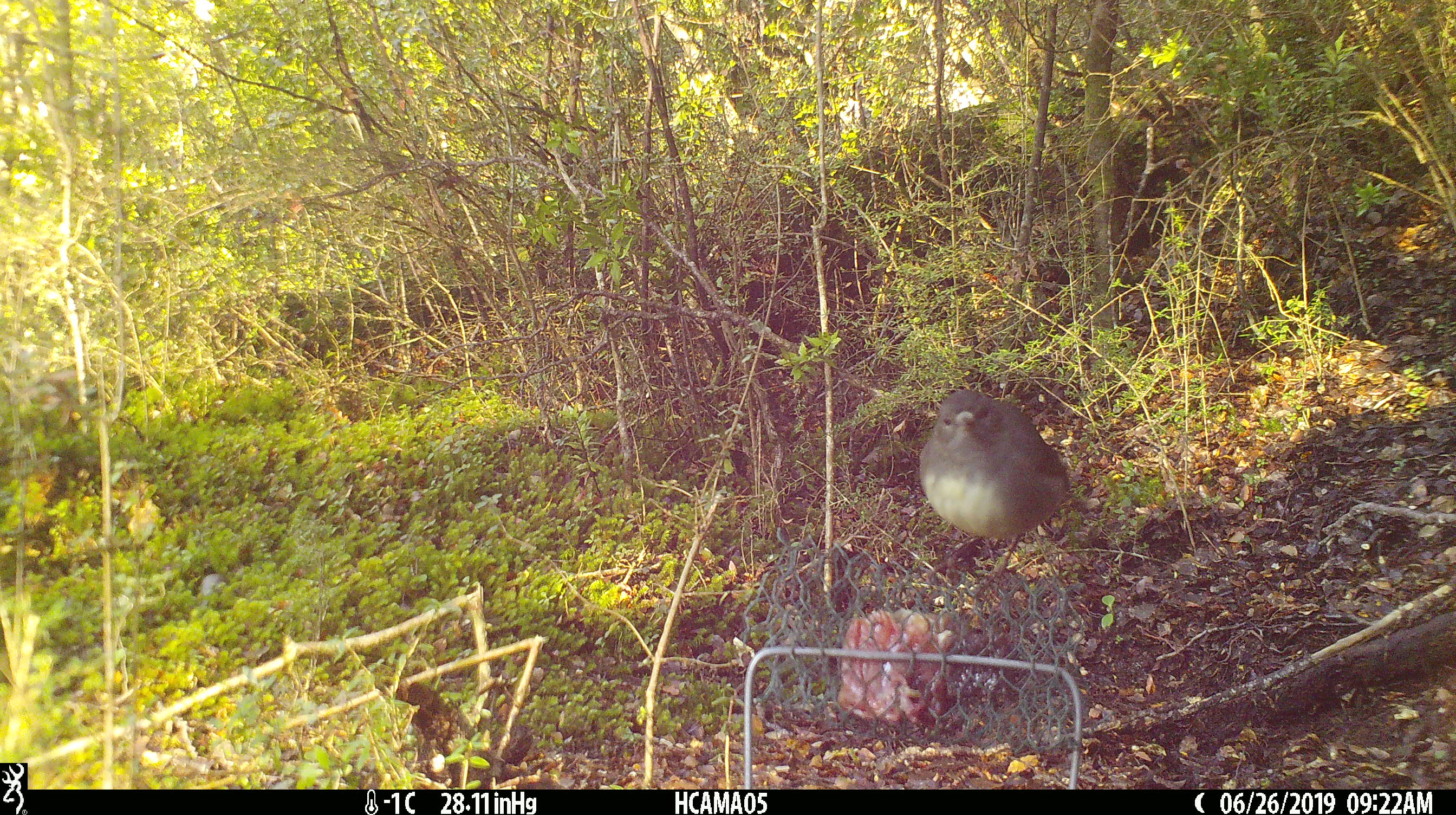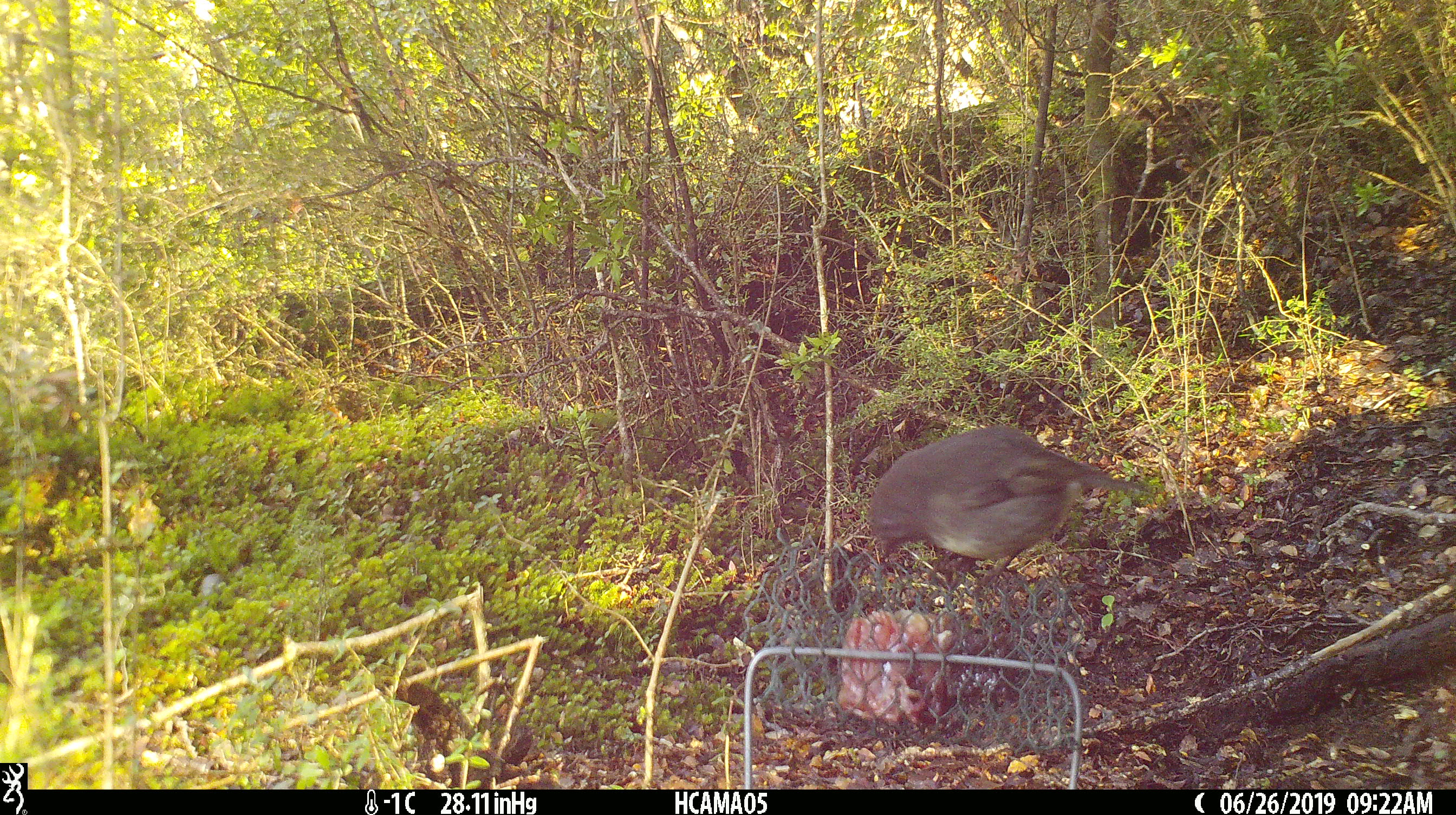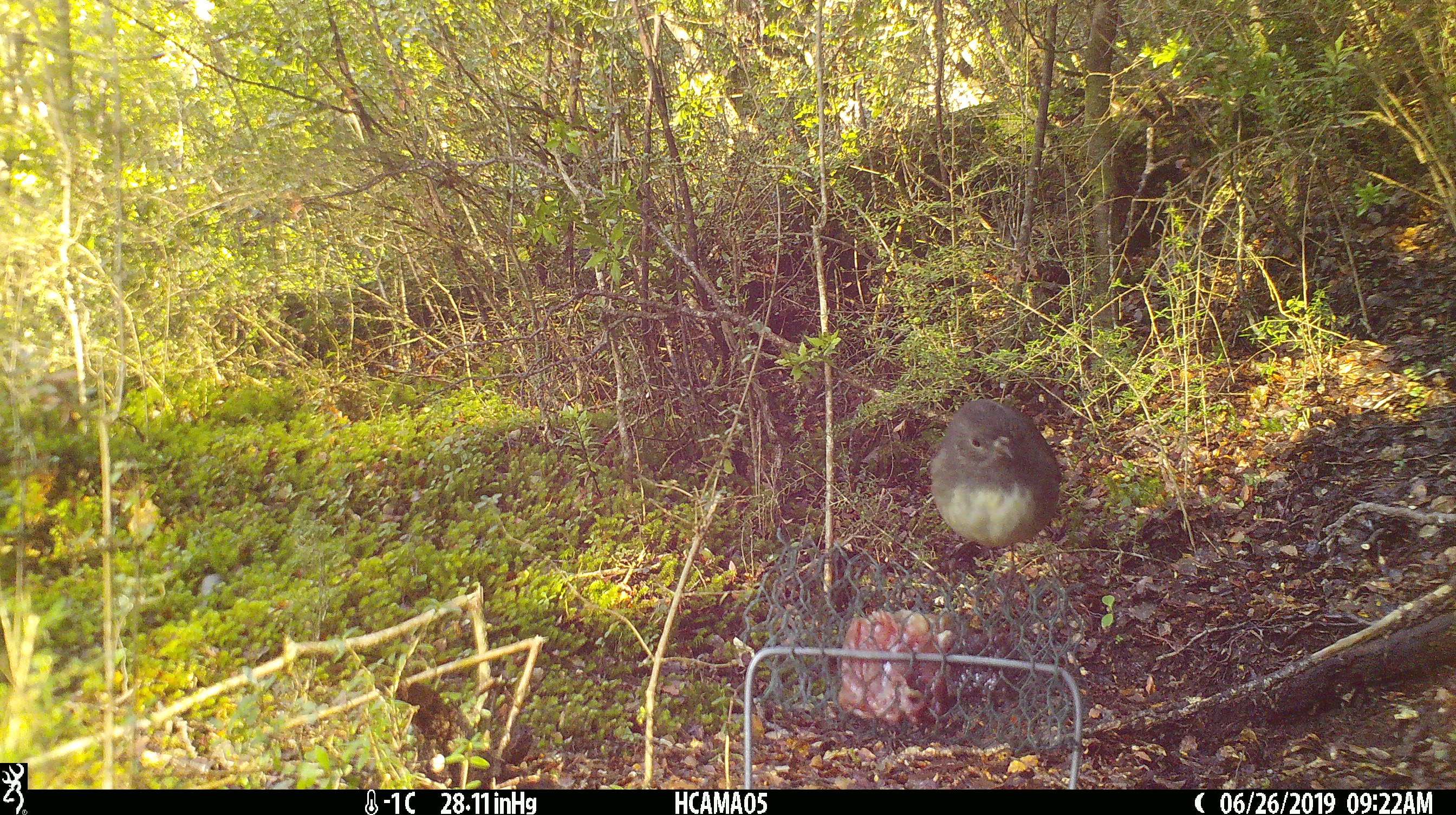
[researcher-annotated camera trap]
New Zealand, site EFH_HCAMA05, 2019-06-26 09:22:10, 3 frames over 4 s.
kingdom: Animalia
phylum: Chordata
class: Aves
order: Passeriformes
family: Petroicidae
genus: Petroica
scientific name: Petroica australis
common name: new zealand robin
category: robin